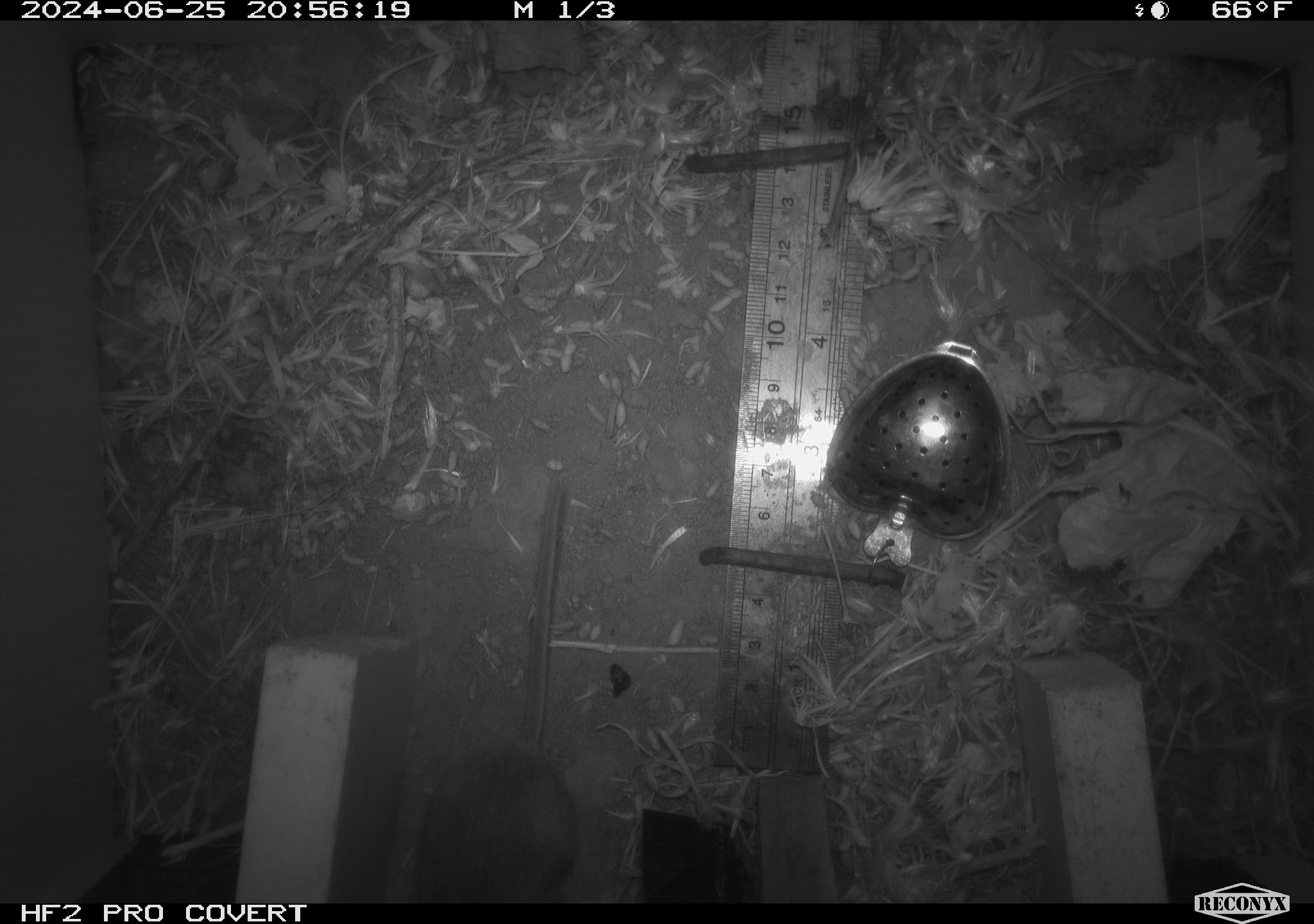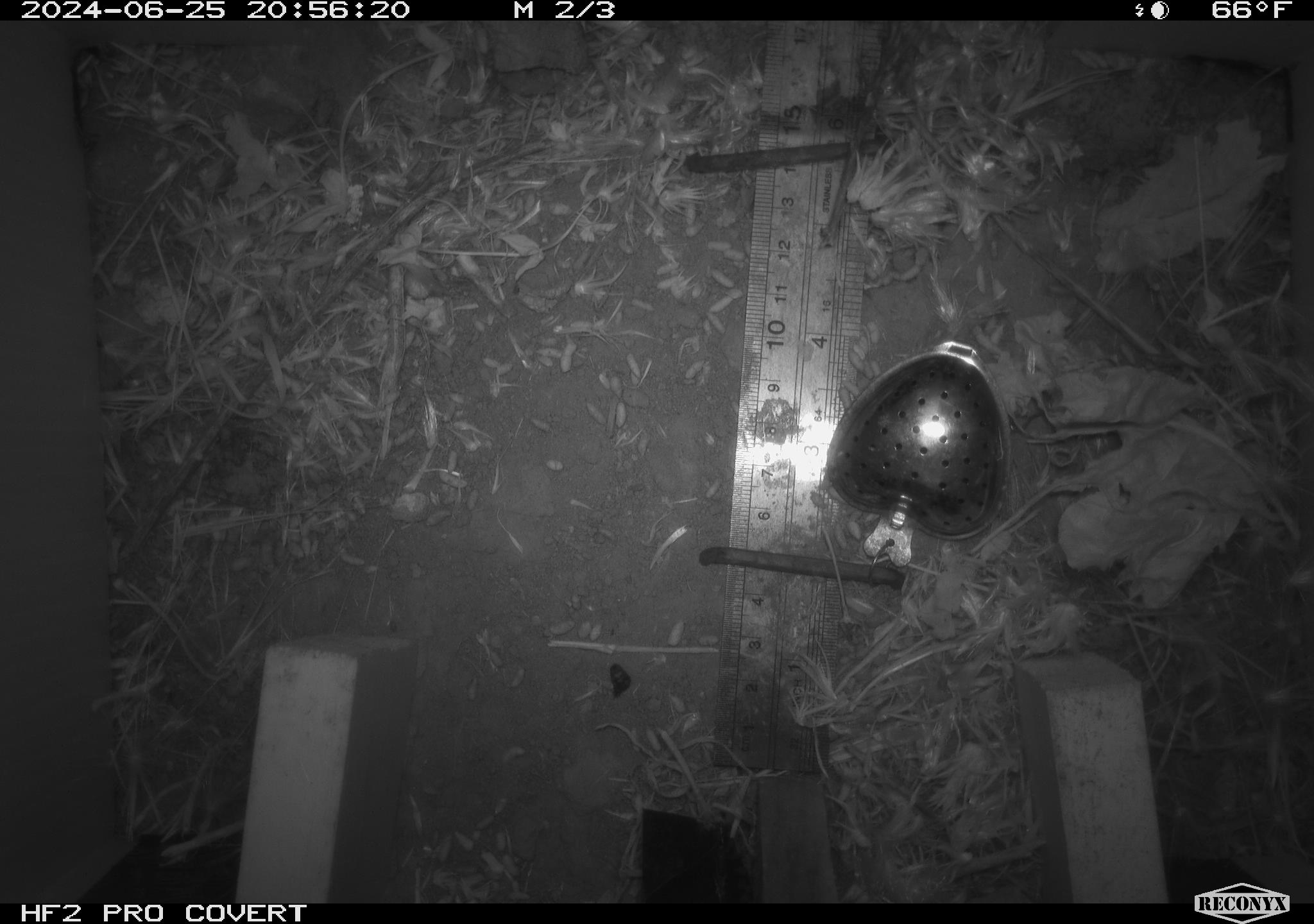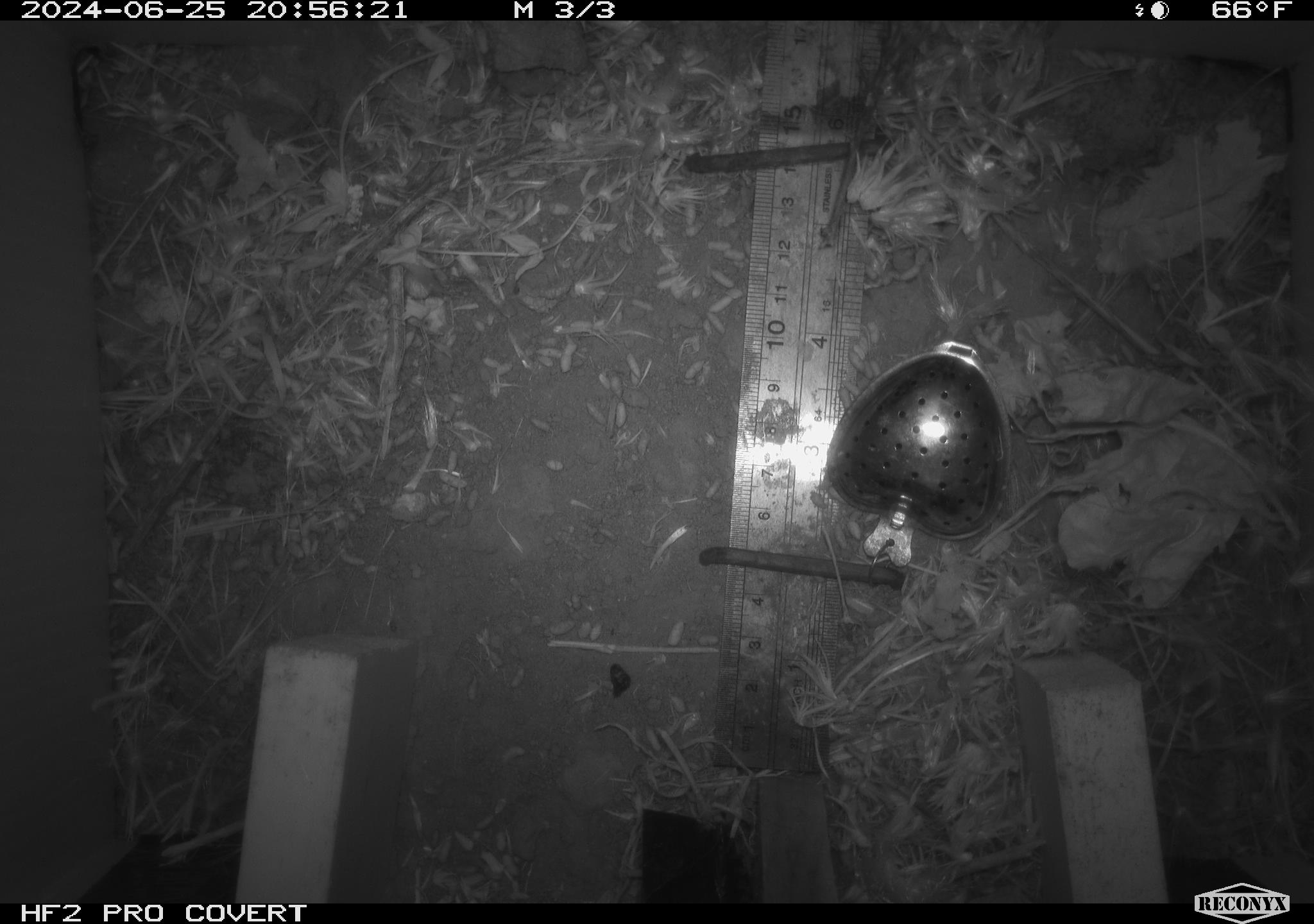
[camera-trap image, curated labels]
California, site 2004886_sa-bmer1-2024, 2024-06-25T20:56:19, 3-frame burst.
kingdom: Animalia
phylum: Chordata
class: Mammalia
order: Rodentia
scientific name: Rodentia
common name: mouse species